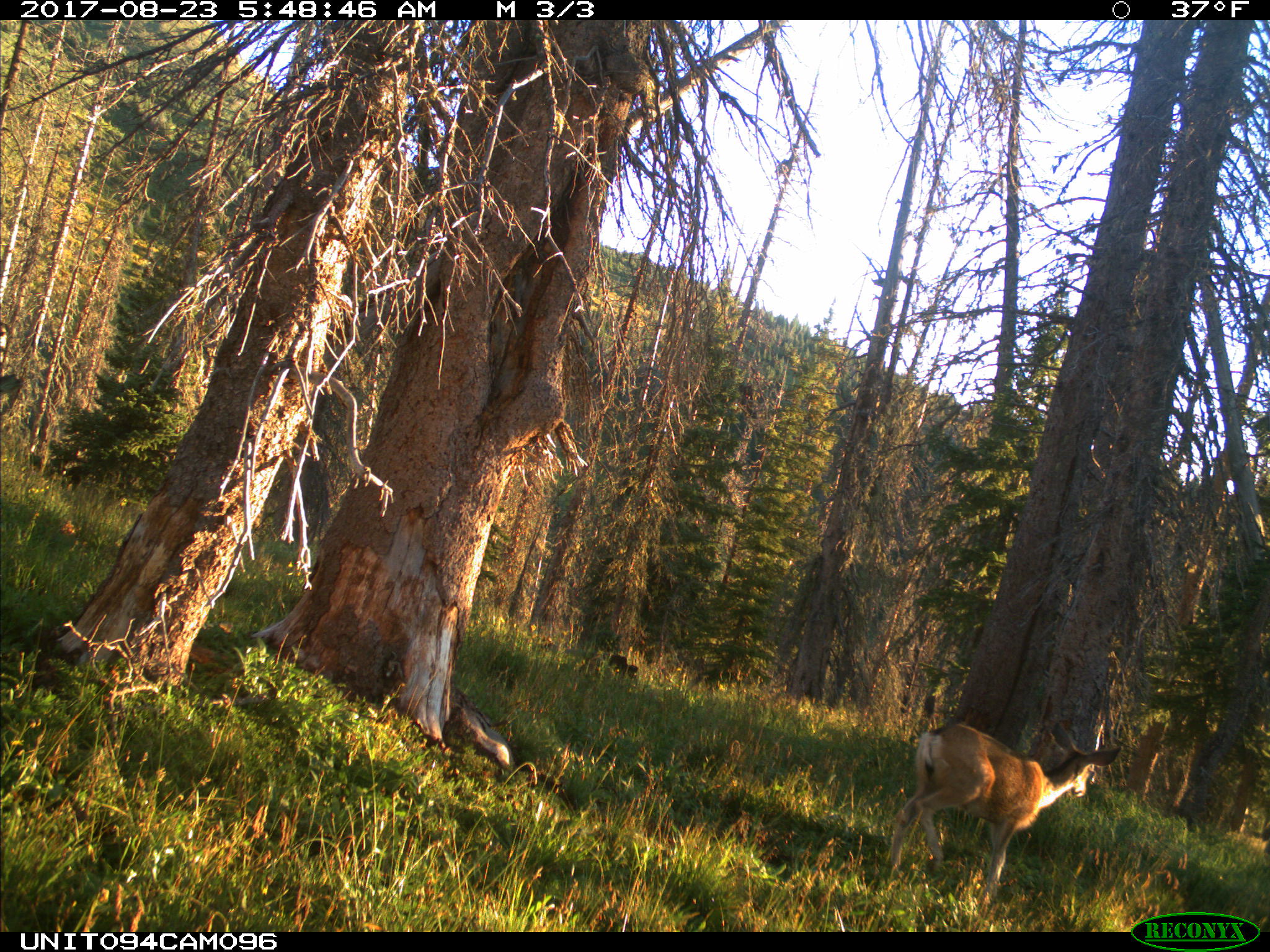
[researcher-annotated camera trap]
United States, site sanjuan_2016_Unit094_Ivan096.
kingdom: Animalia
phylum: Chordata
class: Mammalia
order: Artiodactyla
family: Cervidae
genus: Odocoileus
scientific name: Odocoileus hemionus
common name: mule deer